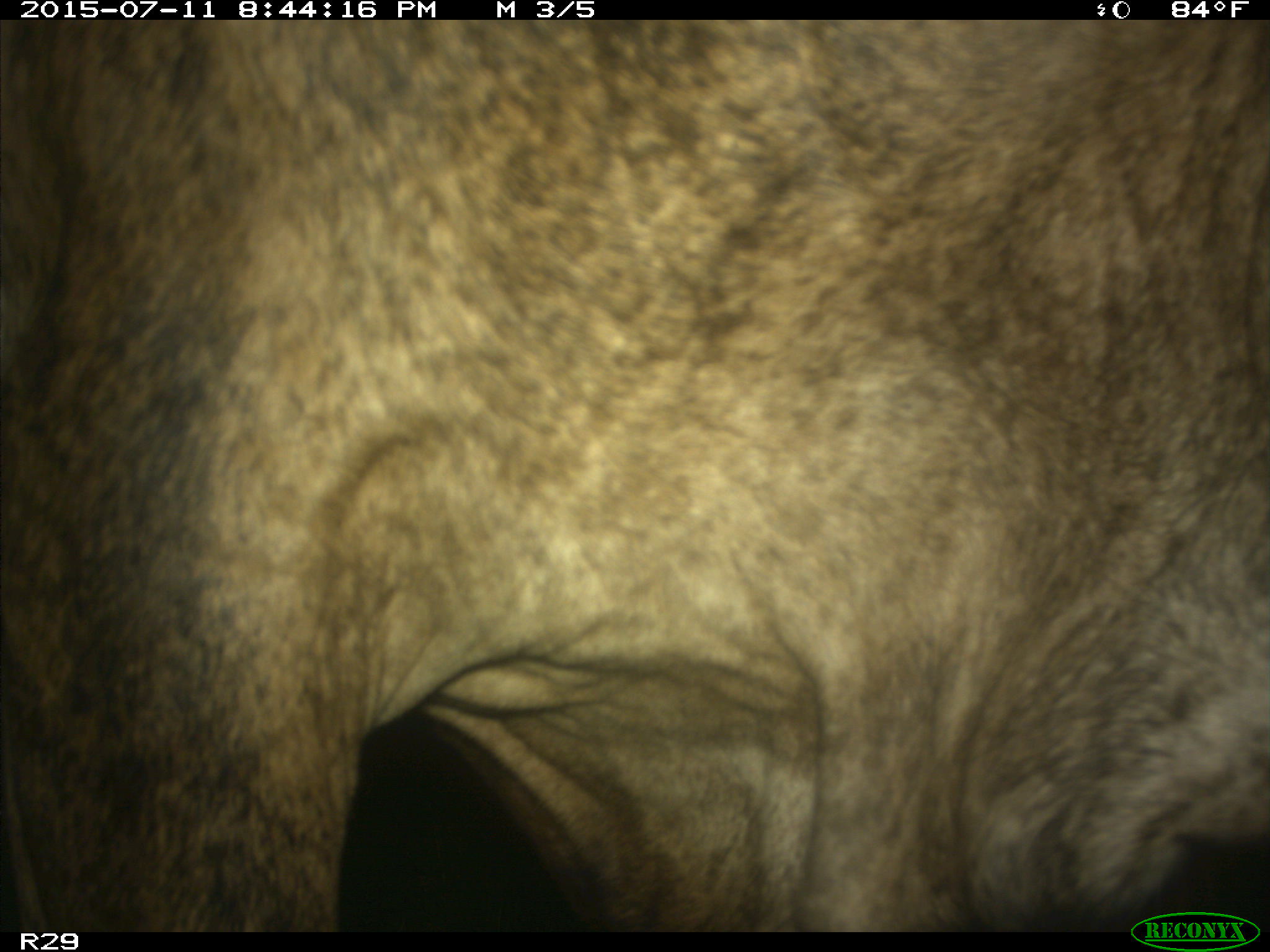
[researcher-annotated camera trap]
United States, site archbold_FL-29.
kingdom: Animalia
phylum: Chordata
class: Mammalia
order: Artiodactyla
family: Bovidae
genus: Bos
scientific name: Bos taurus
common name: domestic cow